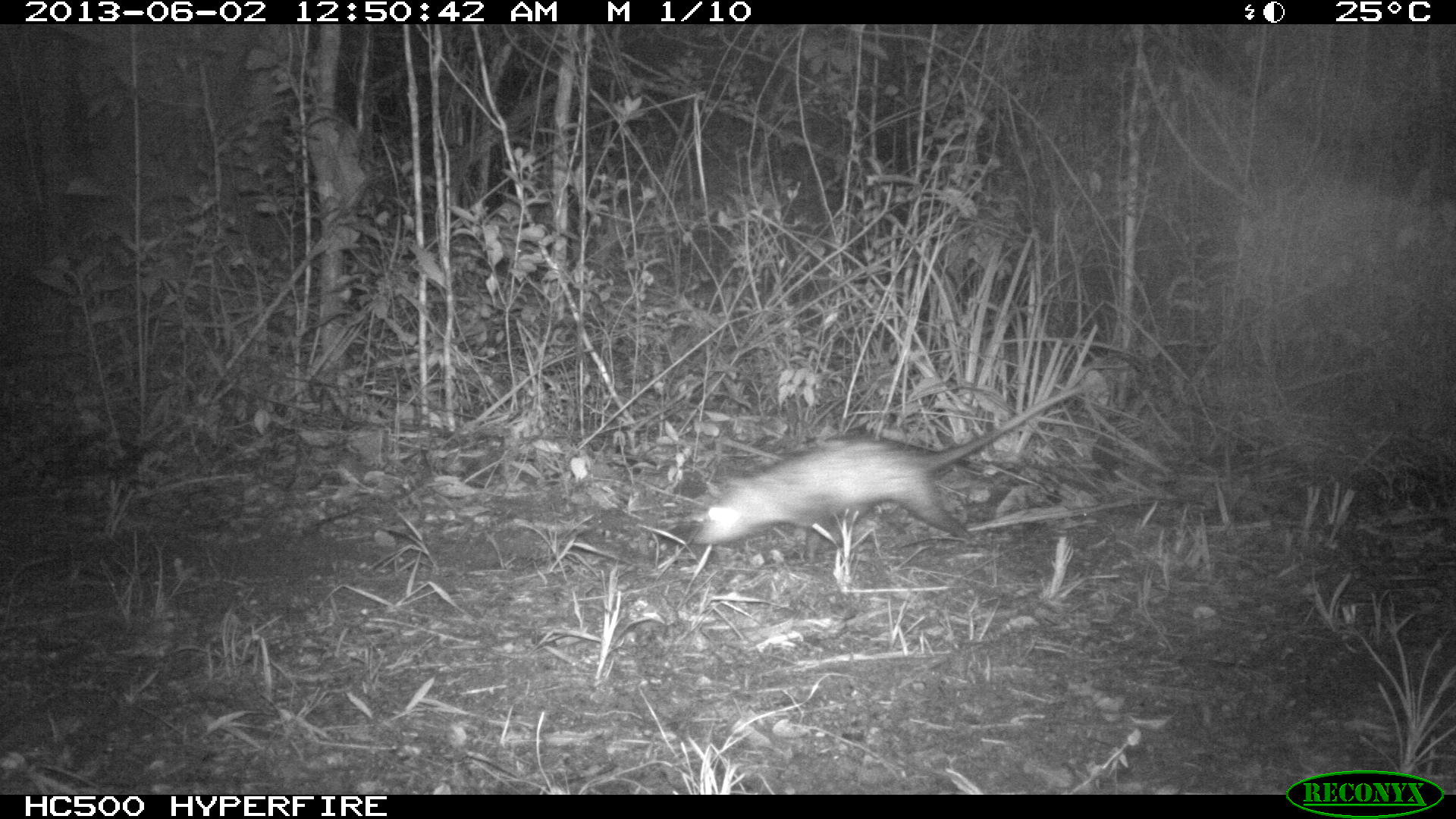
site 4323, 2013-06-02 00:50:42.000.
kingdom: Animalia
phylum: Chordata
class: Mammalia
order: Didelphimorphia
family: Didelphidae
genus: Didelphis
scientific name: Didelphis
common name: american opossums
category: didelphis sp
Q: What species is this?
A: Didelphis sp (american opossums) (Didelphis).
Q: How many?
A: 1.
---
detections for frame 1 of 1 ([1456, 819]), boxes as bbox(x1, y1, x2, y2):
didelphis sp: bbox(691, 384, 1083, 561)